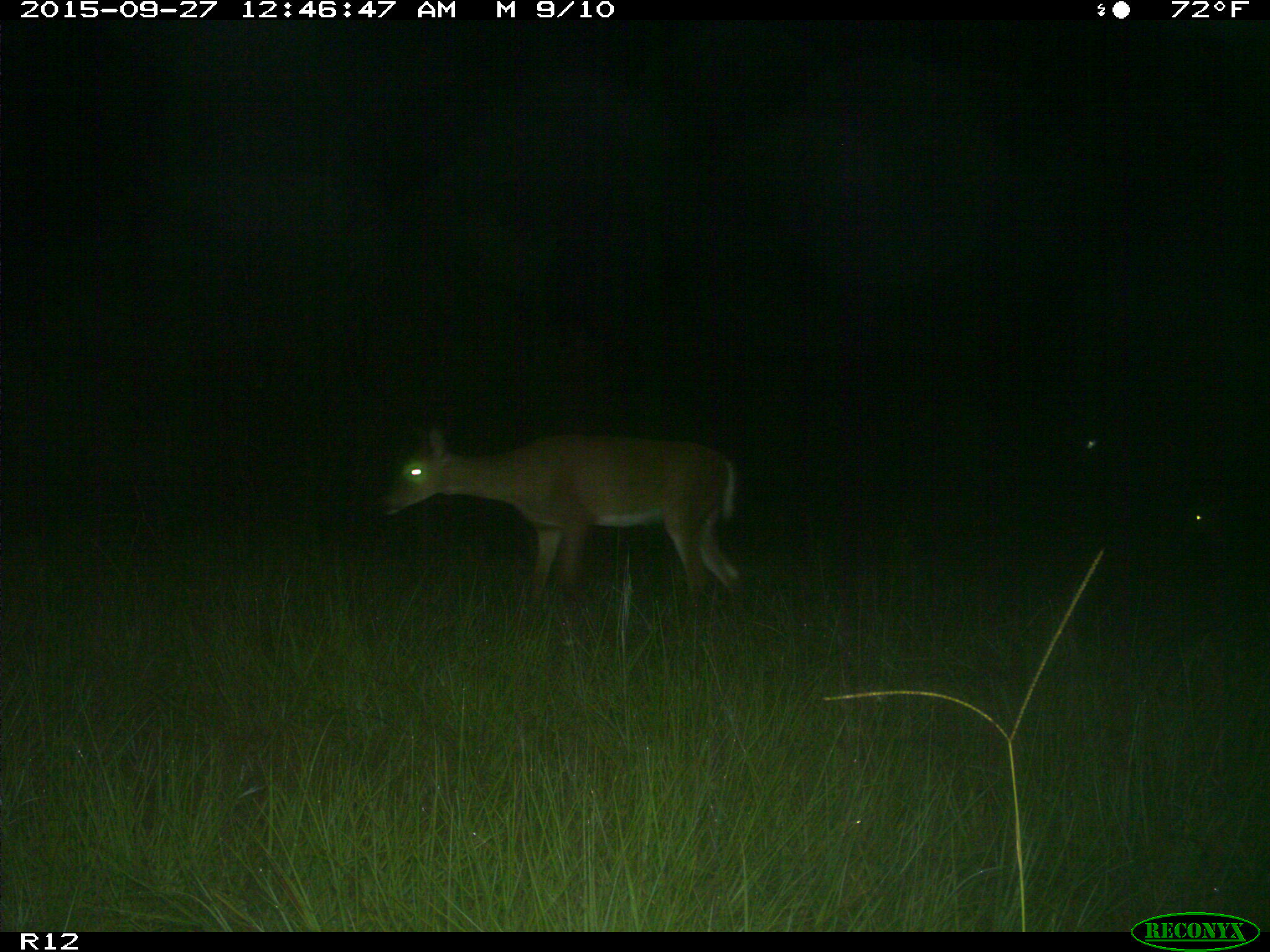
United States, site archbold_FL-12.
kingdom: Animalia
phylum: Chordata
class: Mammalia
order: Artiodactyla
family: Cervidae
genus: Odocoileus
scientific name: Odocoileus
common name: deer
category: unidentified deer